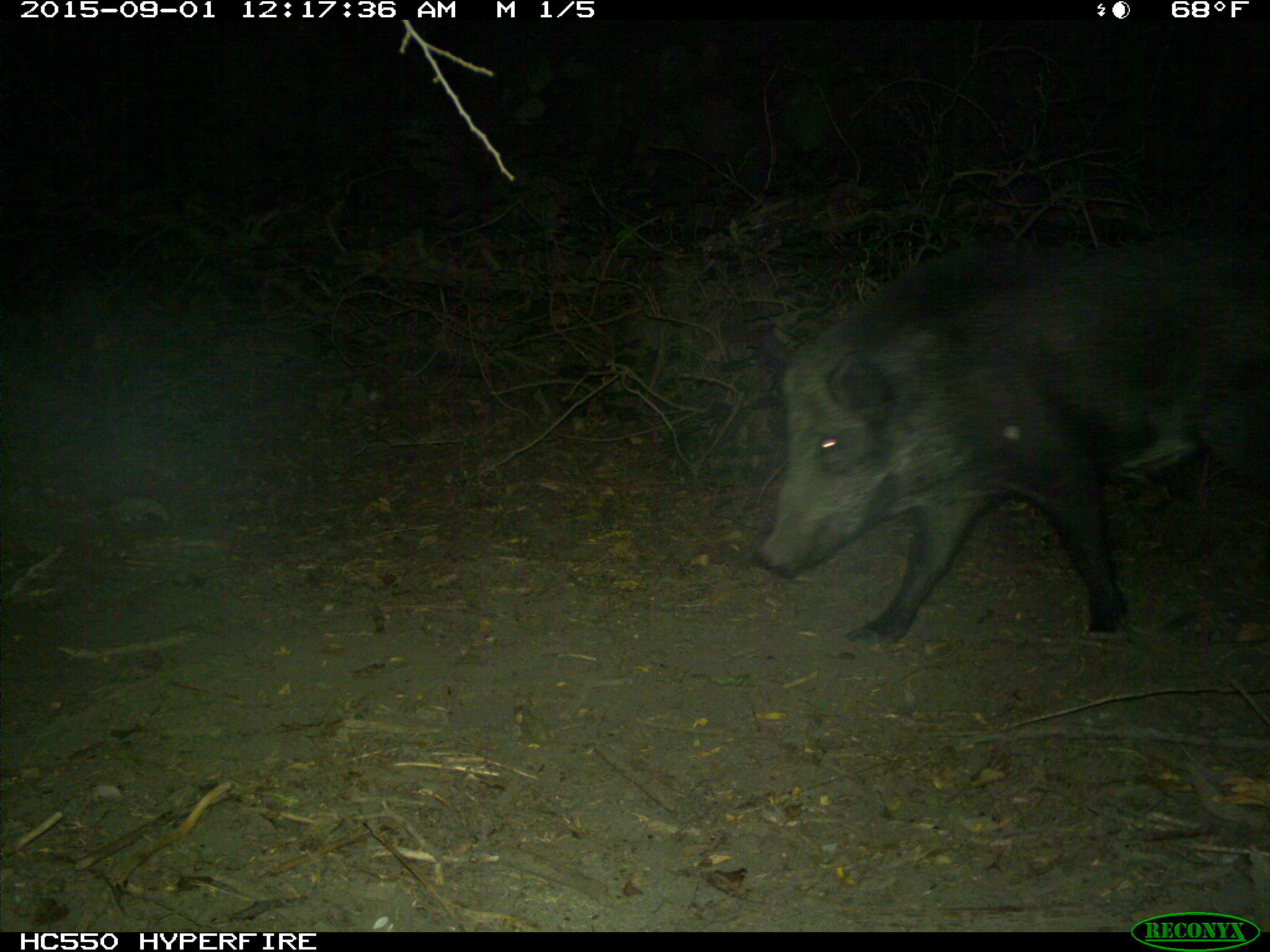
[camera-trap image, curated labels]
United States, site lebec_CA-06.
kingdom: Animalia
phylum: Chordata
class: Mammalia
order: Artiodactyla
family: Suidae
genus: Sus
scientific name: Sus scrofa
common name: wild boar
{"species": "Sus scrofa (wild boar)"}